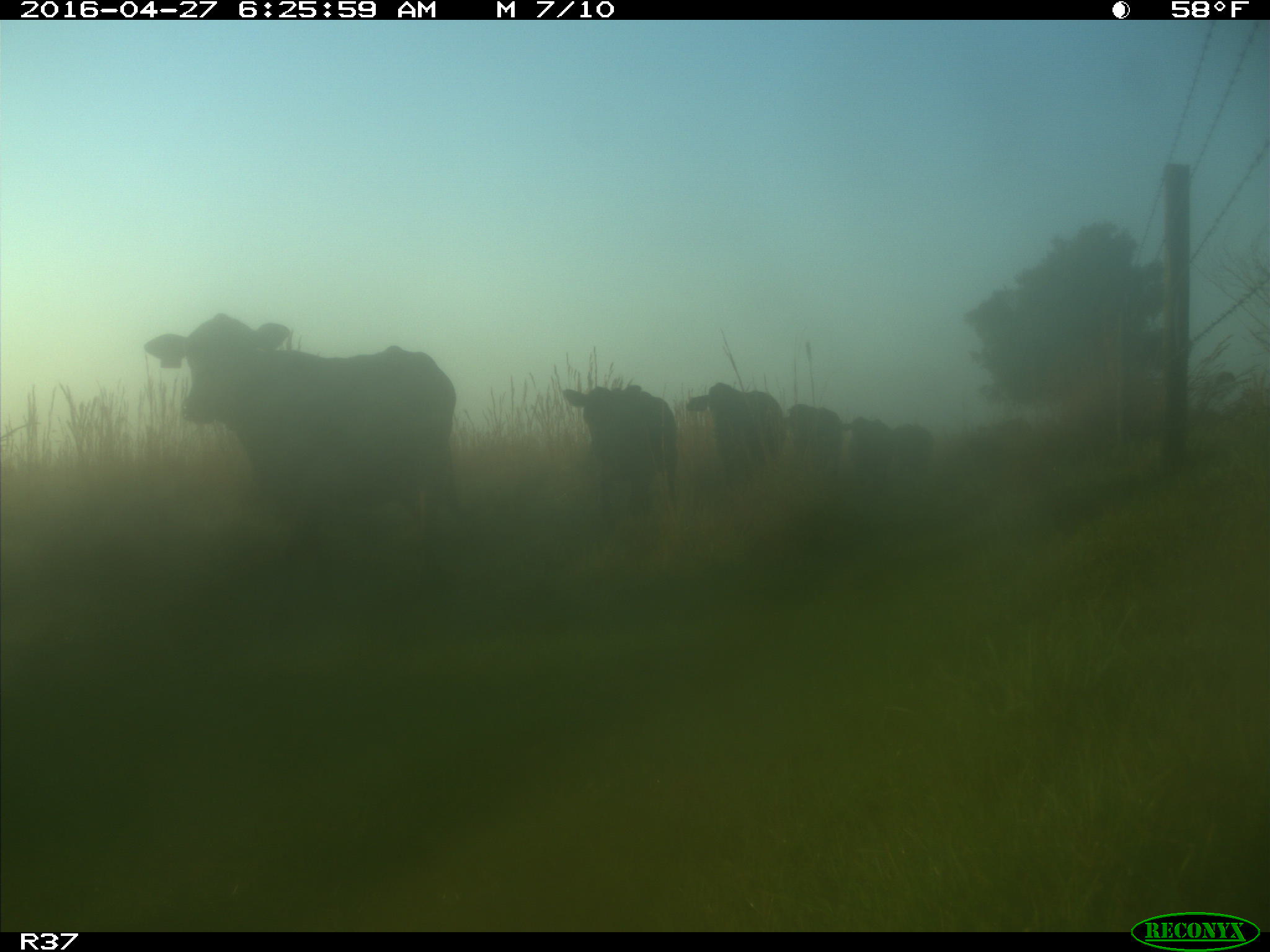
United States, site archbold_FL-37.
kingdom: Animalia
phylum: Chordata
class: Mammalia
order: Artiodactyla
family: Bovidae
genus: Bos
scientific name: Bos taurus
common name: domestic cow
Bos taurus (domestic cow).